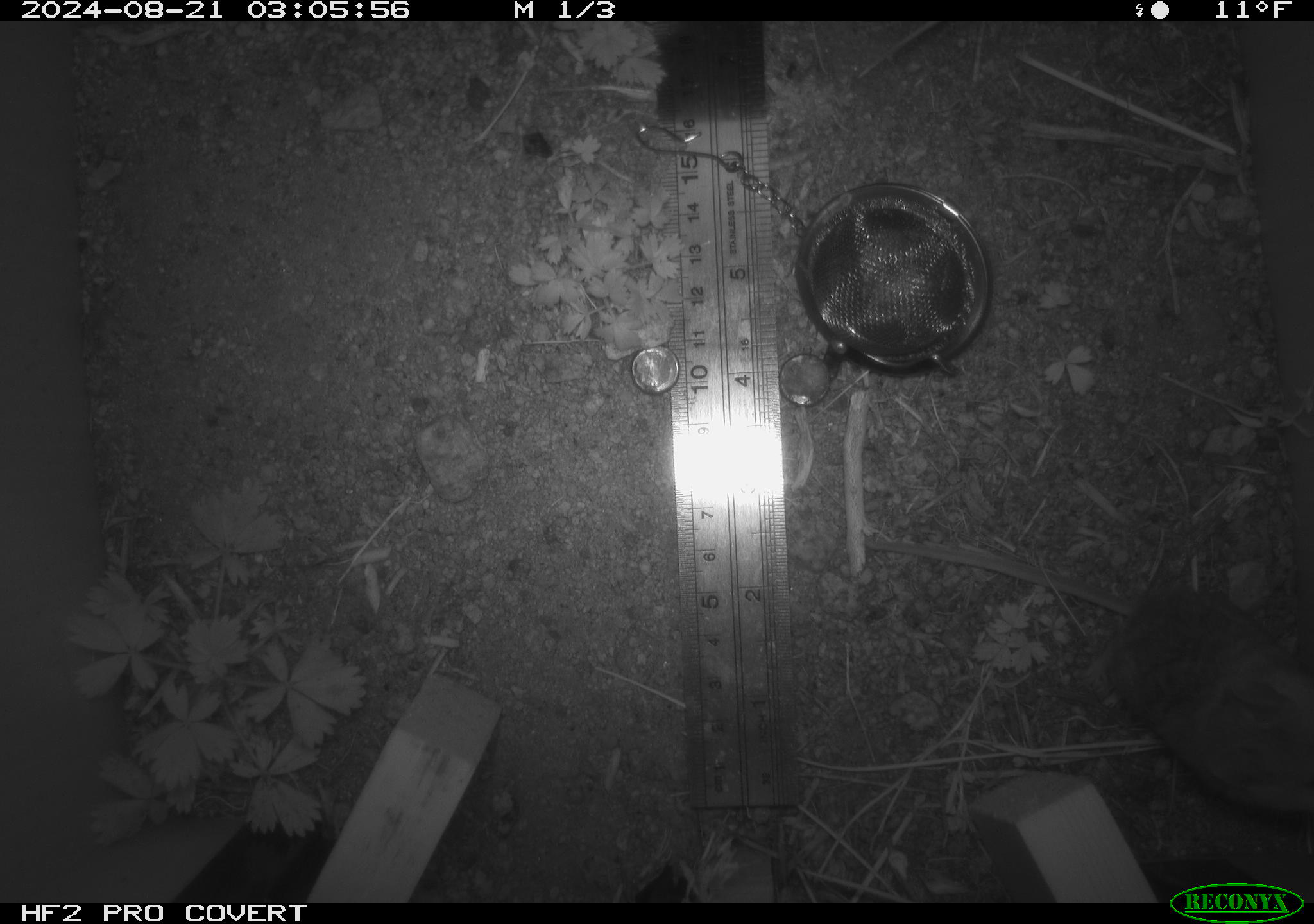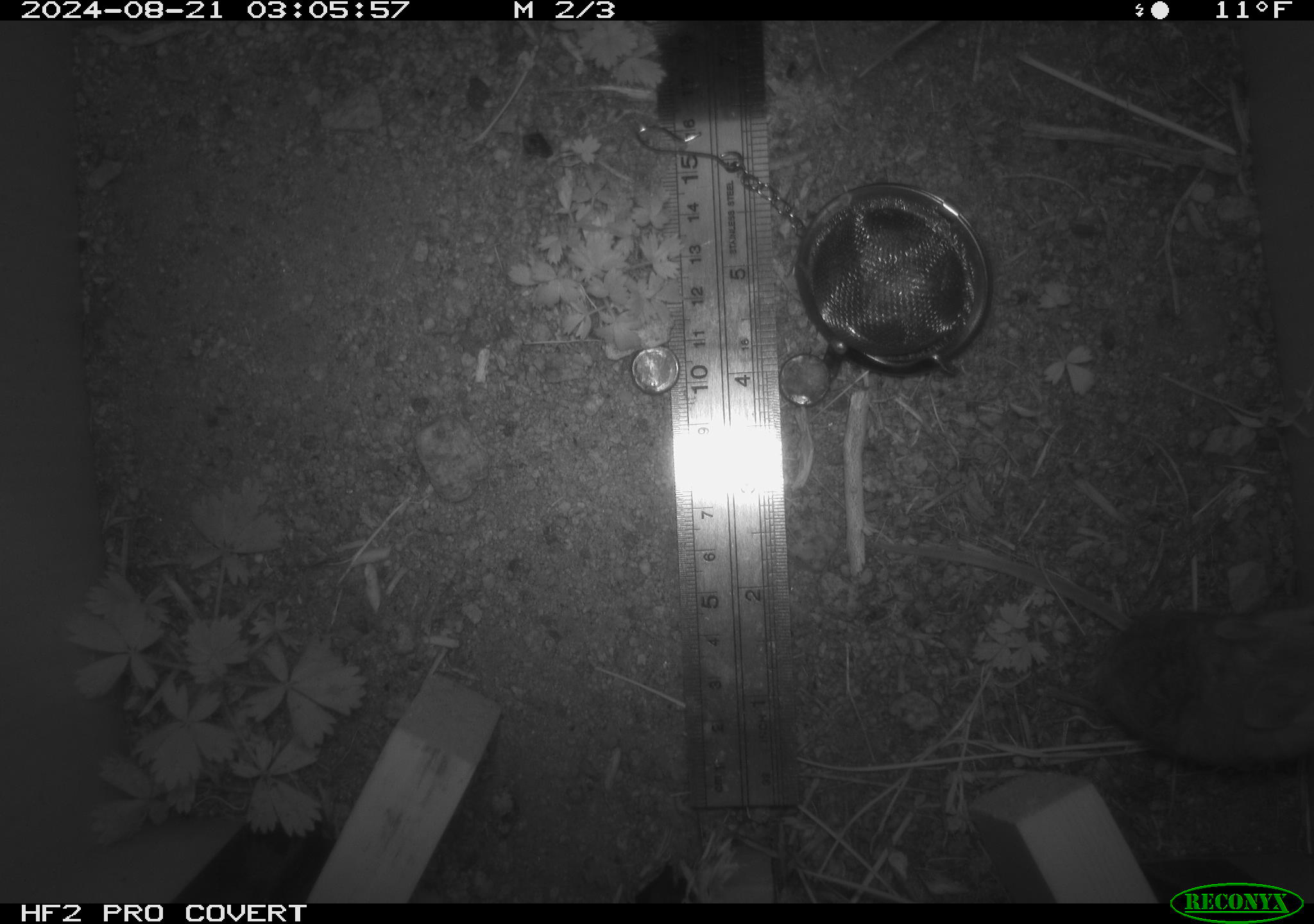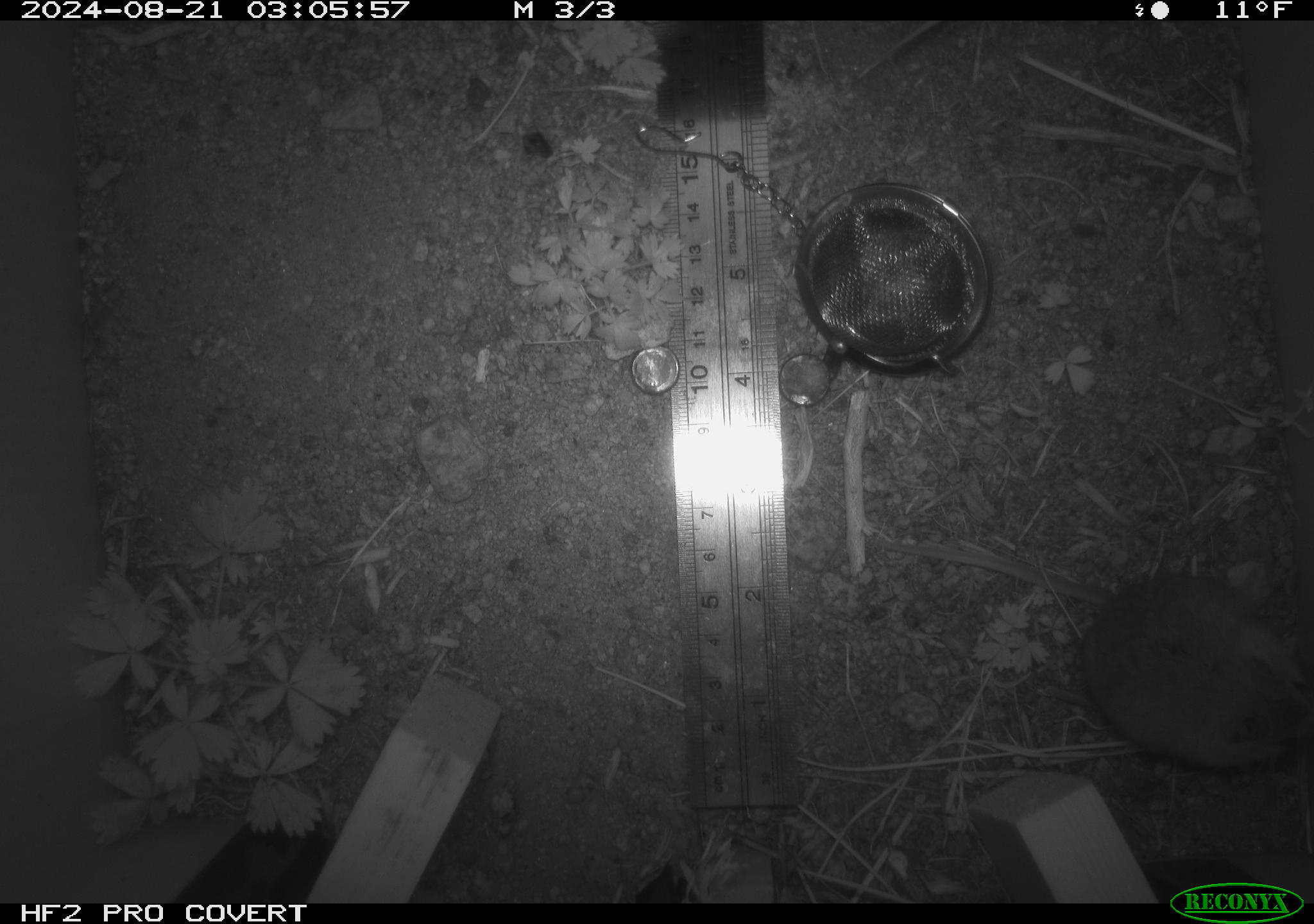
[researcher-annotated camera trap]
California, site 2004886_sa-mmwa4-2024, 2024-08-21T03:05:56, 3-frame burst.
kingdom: Animalia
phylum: Chordata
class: Mammalia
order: Rodentia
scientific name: Rodentia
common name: mouse species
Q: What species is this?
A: Mouse species (Rodentia).